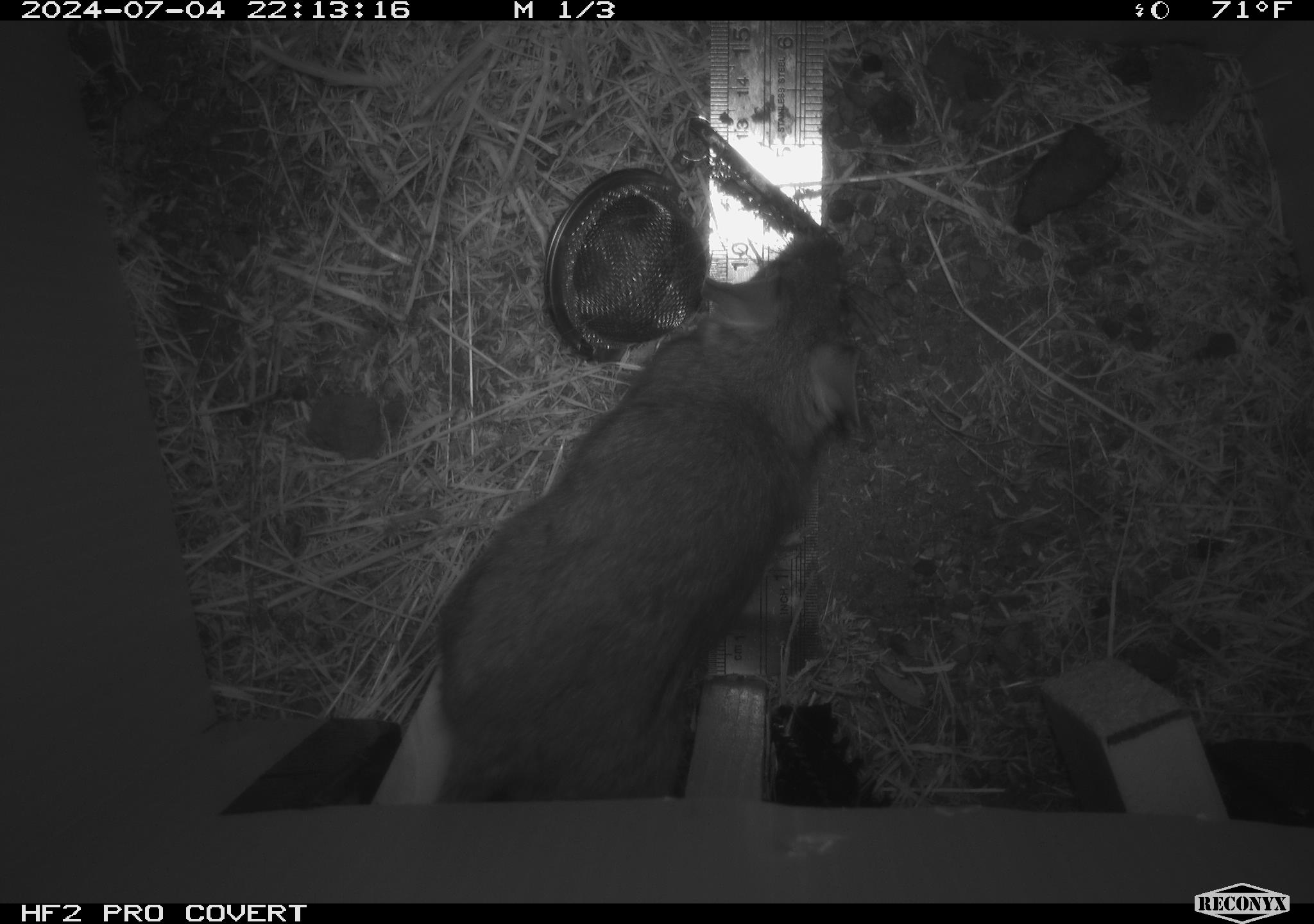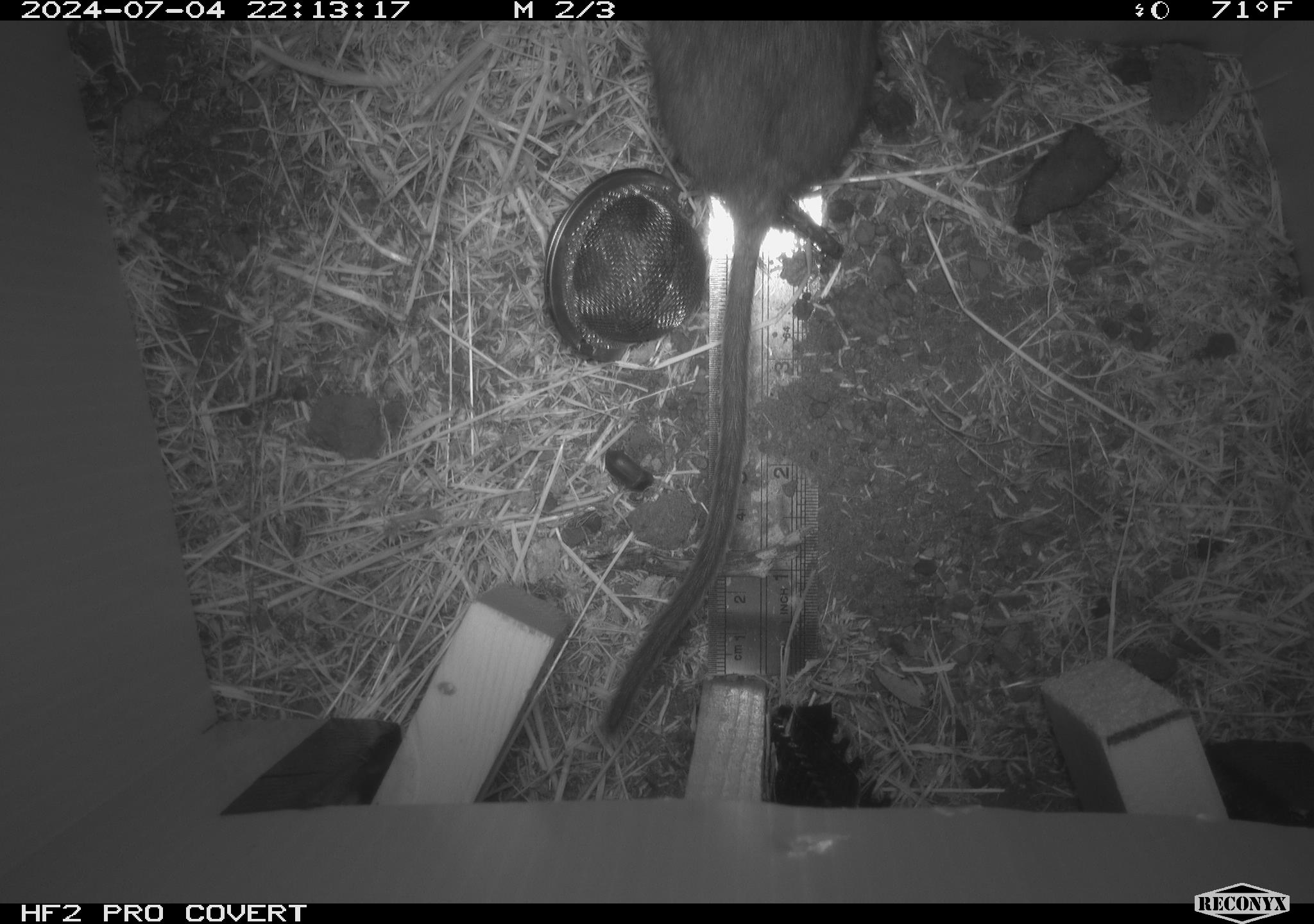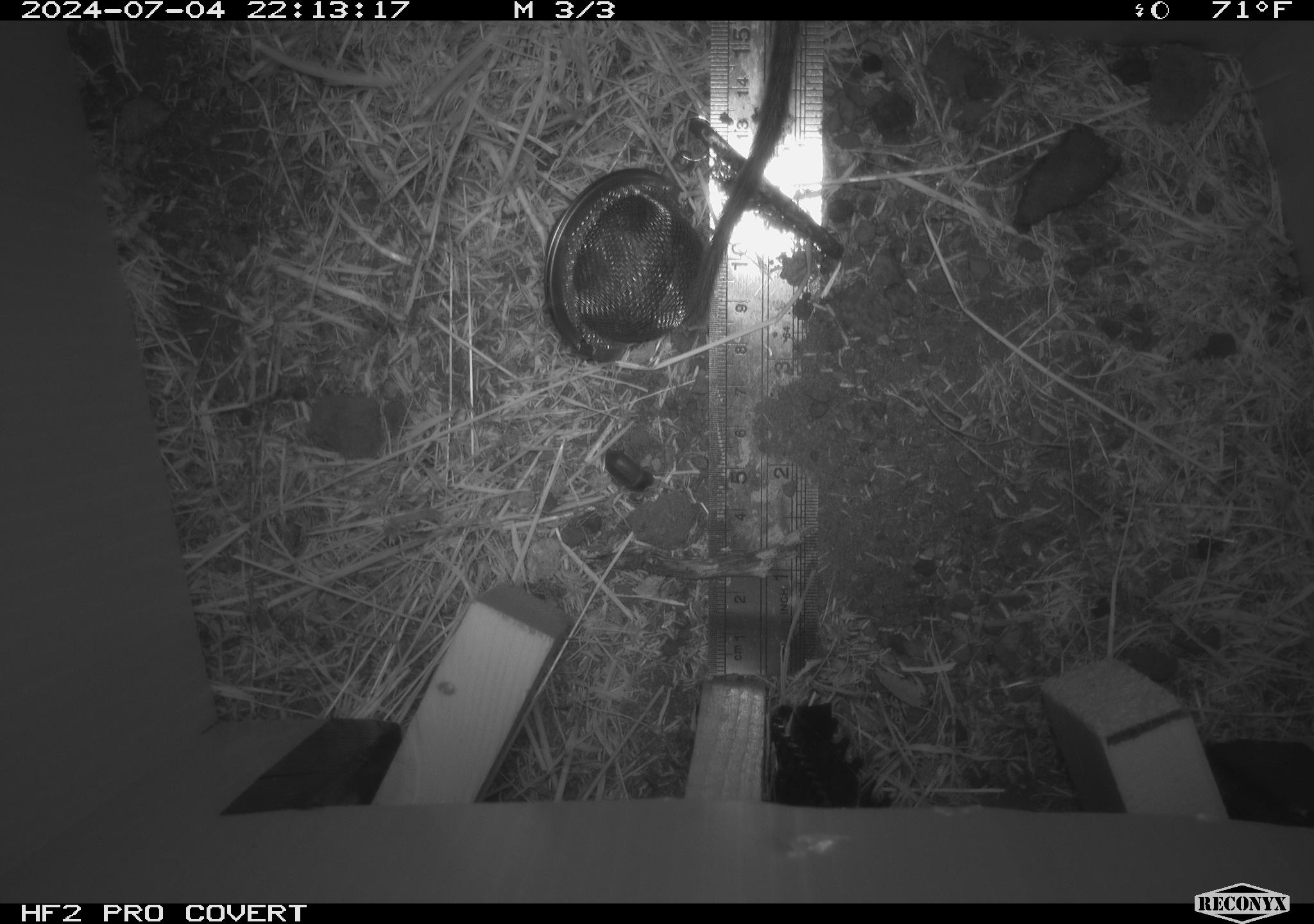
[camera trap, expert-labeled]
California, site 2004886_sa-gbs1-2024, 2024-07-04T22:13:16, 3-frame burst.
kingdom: Animalia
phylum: Chordata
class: Mammalia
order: Rodentia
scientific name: Rodentia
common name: woodrat or rat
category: woodrat or rat species